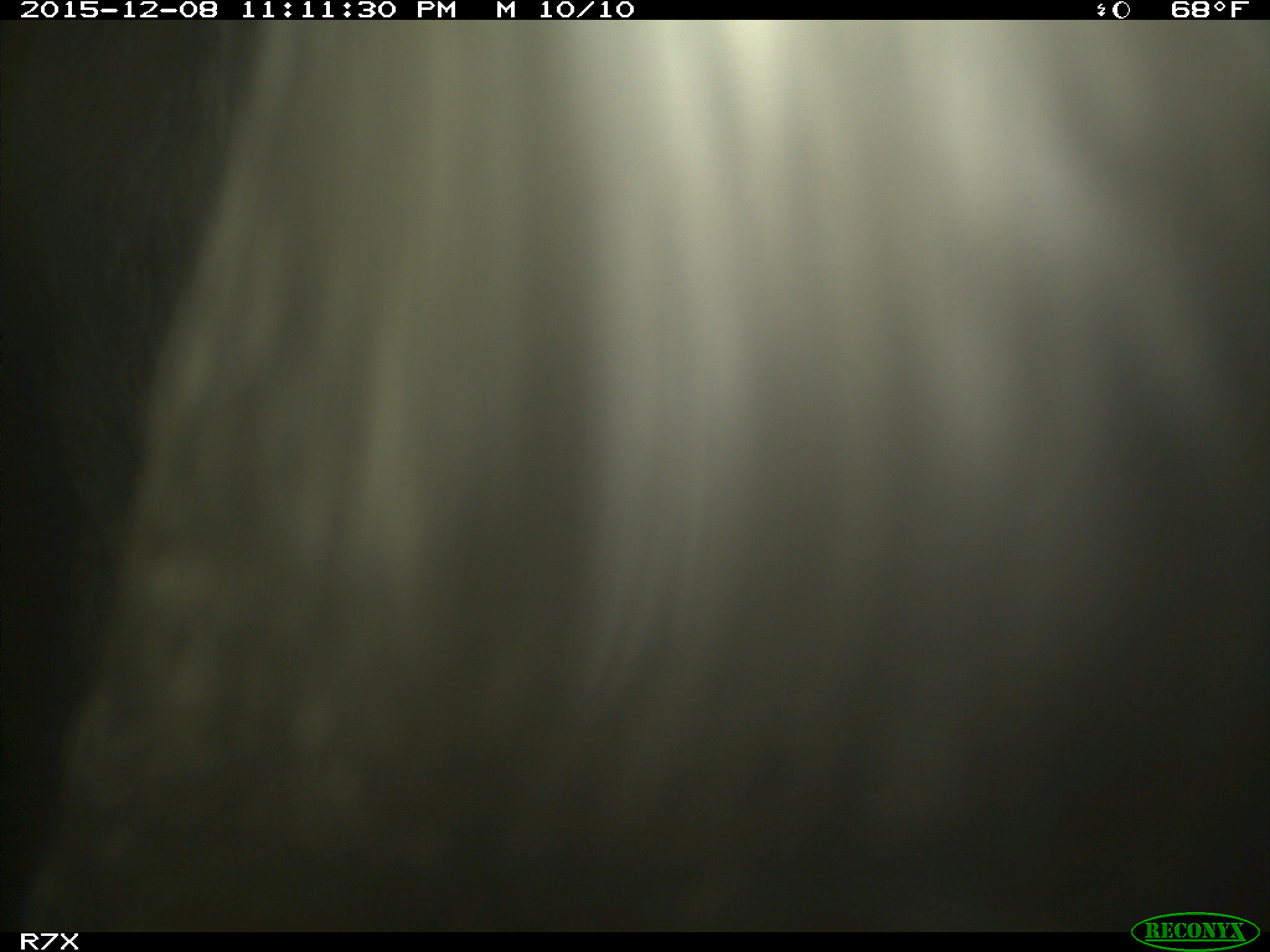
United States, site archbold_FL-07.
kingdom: Animalia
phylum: Chordata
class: Mammalia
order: Artiodactyla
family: Bovidae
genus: Bos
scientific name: Bos taurus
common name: domestic cow